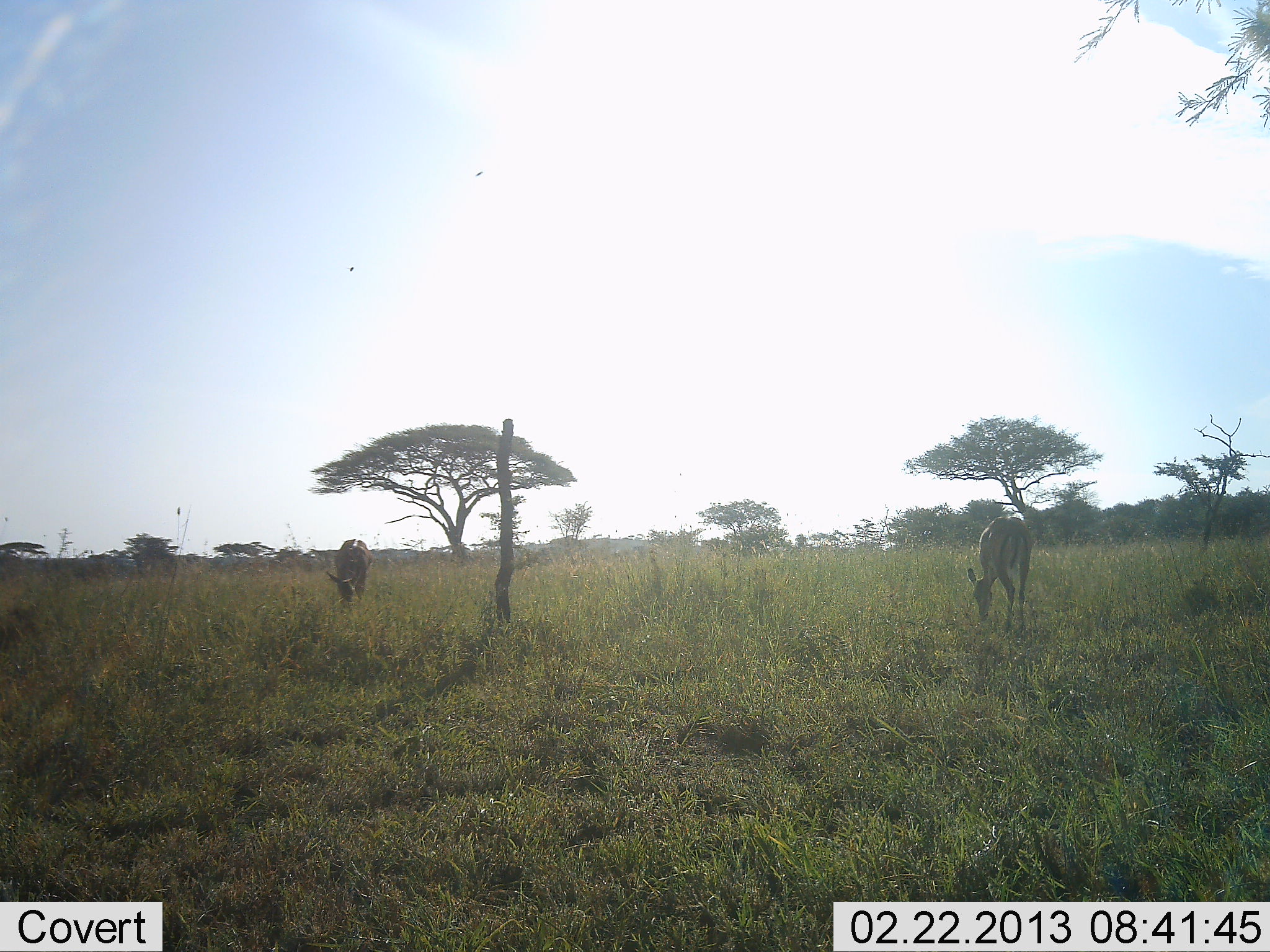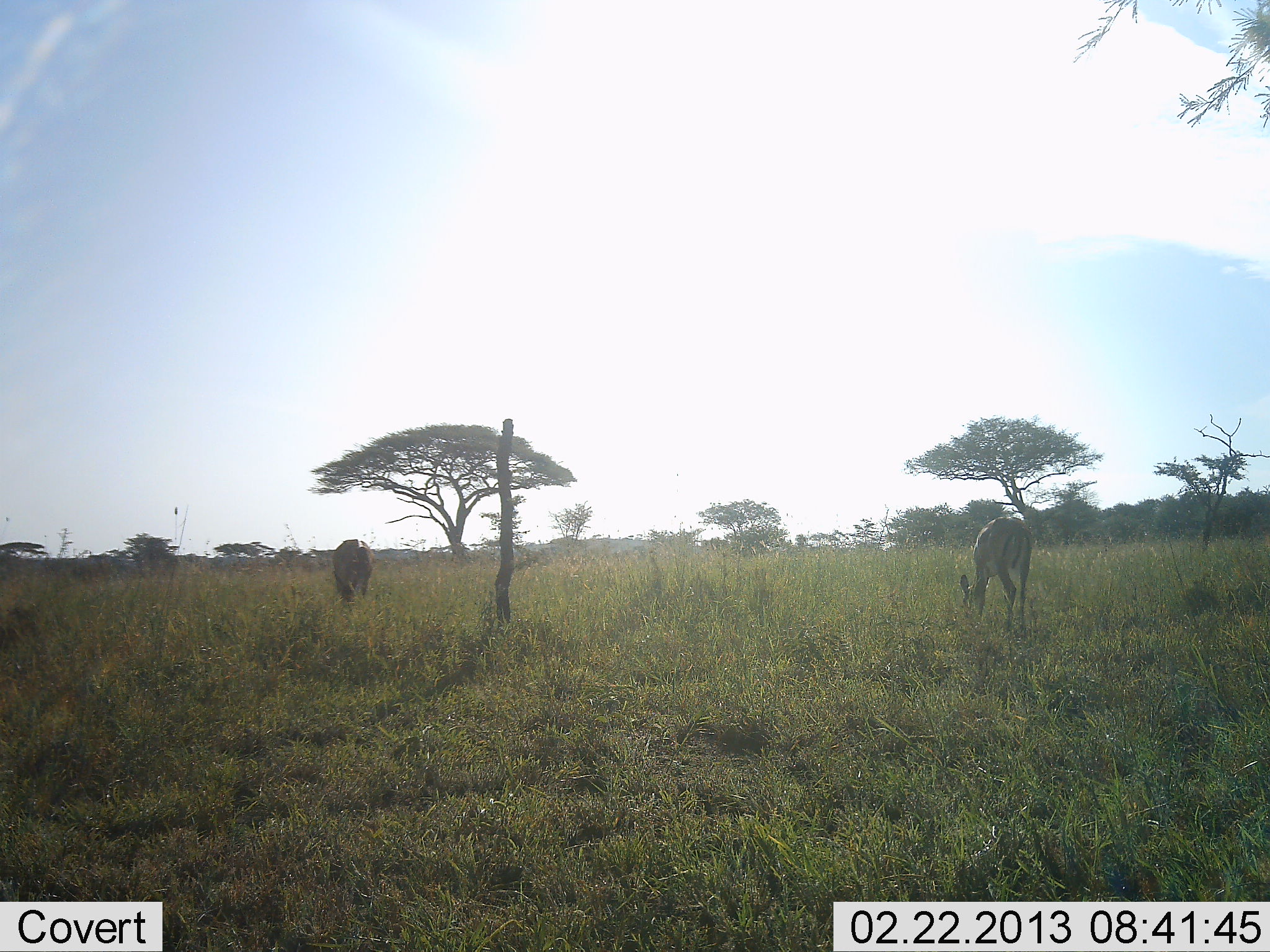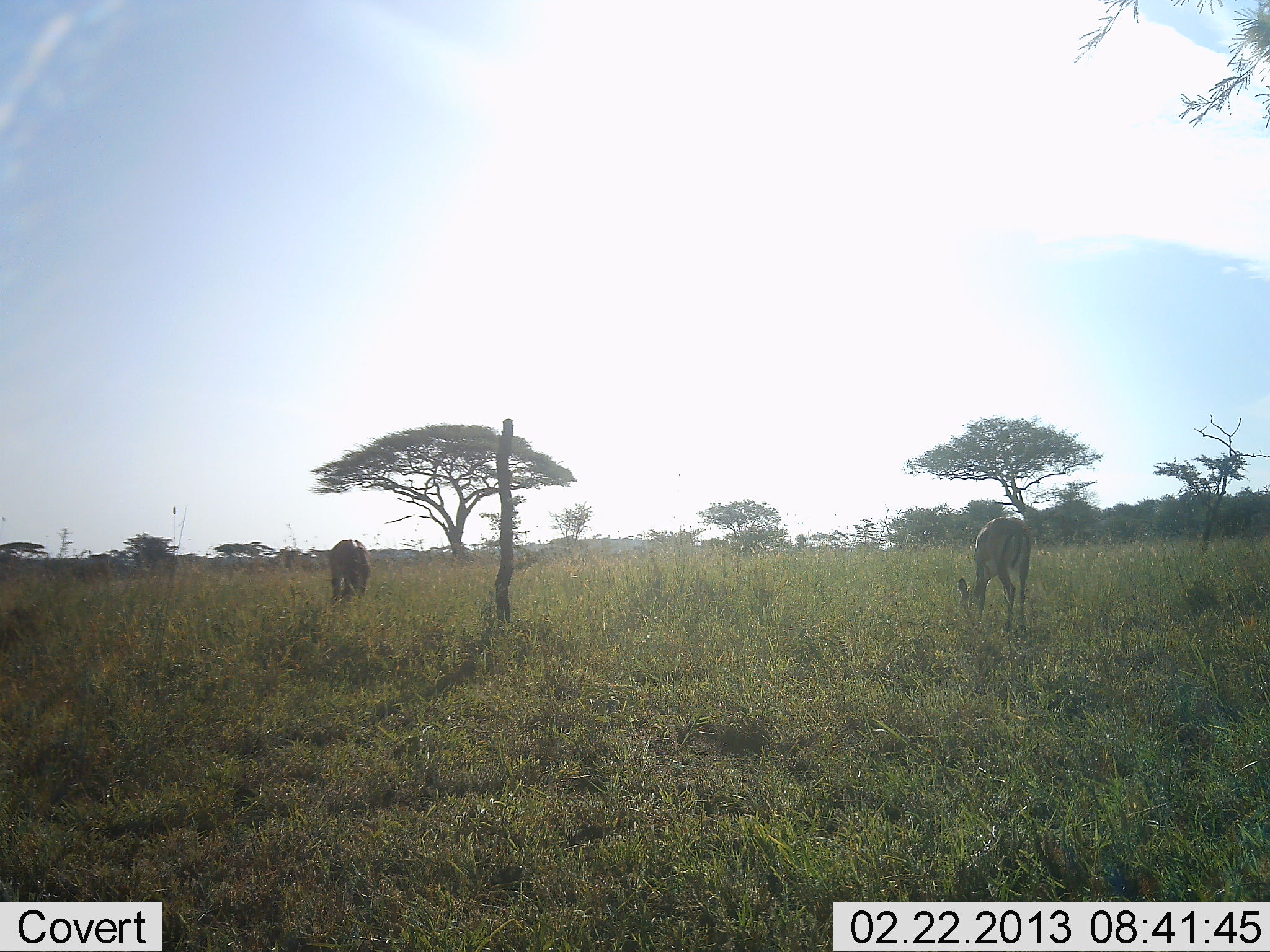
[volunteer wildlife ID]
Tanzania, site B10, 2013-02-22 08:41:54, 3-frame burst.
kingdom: Animalia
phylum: Chordata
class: Mammalia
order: Artiodactyla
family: Bovidae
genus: Aepyceros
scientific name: Aepyceros melampus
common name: impala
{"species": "impala (Aepyceros melampus)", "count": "2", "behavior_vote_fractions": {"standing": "15%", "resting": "0%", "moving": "0%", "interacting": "0%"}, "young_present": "0%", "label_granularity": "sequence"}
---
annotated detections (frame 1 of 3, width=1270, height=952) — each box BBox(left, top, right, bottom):
animal: BBox(967, 516, 1033, 631); BBox(326, 539, 369, 613)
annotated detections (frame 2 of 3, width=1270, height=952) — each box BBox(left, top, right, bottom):
animal: BBox(960, 517, 1035, 628); BBox(333, 539, 374, 612)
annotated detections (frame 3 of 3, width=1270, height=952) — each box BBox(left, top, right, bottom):
animal: BBox(958, 517, 1033, 629); BBox(329, 539, 371, 604)